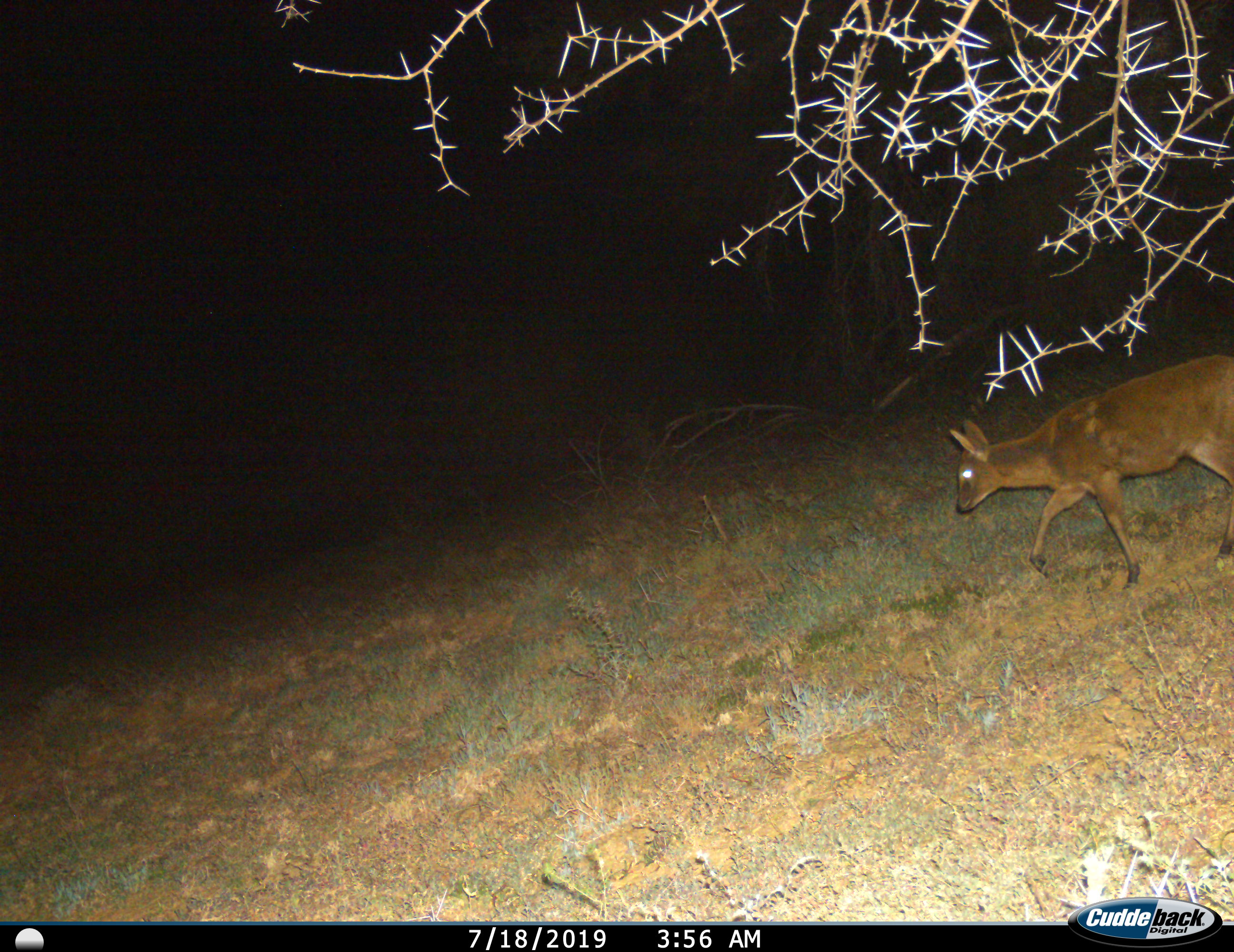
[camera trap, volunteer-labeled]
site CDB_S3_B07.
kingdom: Animalia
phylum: Chordata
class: Mammalia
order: Artiodactyla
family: Bovidae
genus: Sylvicapra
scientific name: Sylvicapra grimmia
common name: common duiker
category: duikercommongrey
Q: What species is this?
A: Duikercommongrey (common duiker) (Sylvicapra grimmia).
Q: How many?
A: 1.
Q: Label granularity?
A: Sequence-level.